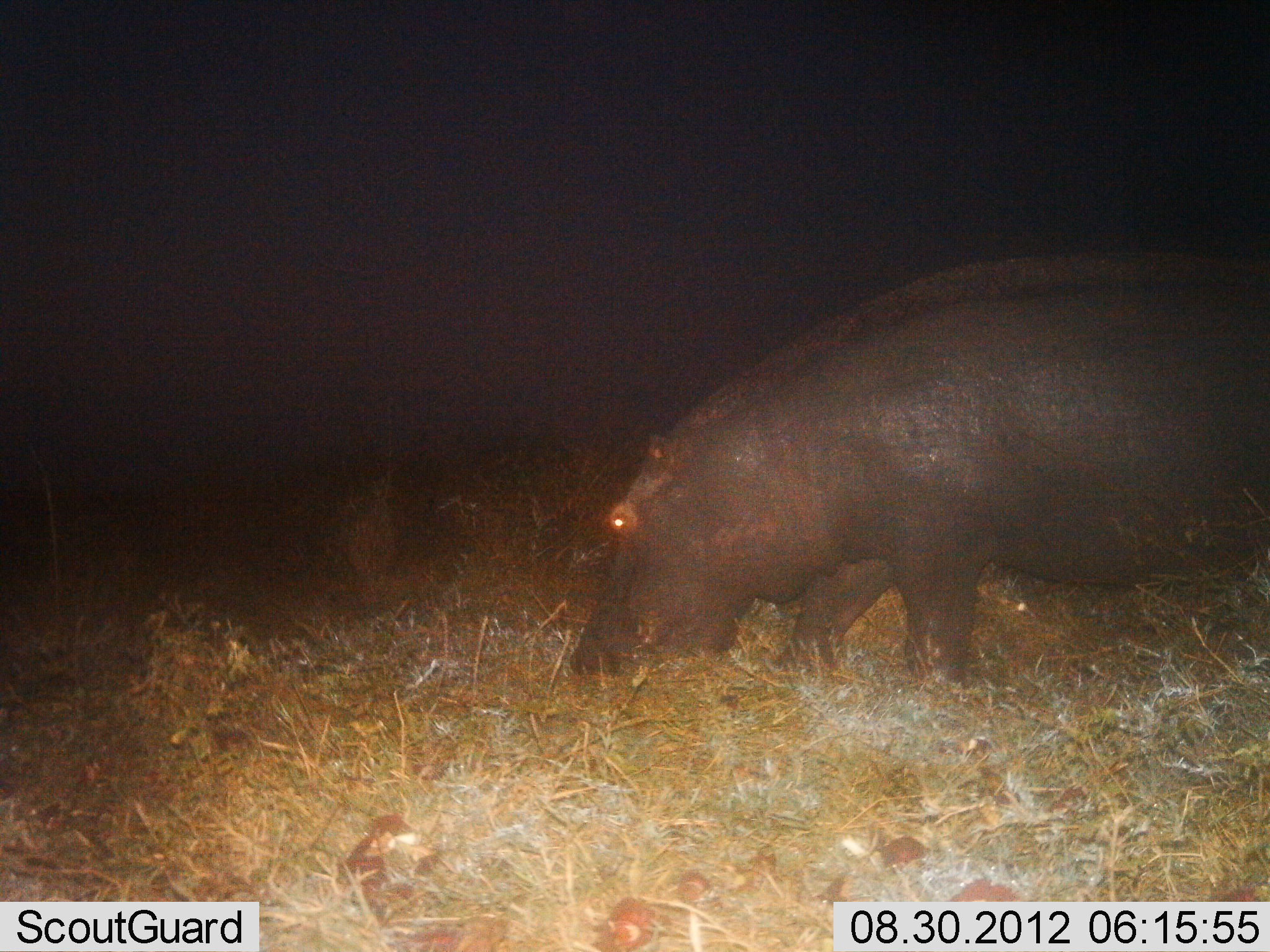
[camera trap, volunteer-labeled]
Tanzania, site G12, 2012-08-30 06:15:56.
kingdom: Animalia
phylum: Chordata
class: Mammalia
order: Artiodactyla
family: Hippopotamidae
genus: Hippopotamus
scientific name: Hippopotamus amphibius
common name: hippopotamus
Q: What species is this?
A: Hippopotamus (Hippopotamus amphibius).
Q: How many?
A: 1.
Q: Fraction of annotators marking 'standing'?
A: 30%.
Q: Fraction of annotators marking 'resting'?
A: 0%.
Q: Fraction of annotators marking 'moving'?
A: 0%.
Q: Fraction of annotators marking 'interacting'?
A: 0%.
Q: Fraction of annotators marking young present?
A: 0%.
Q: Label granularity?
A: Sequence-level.